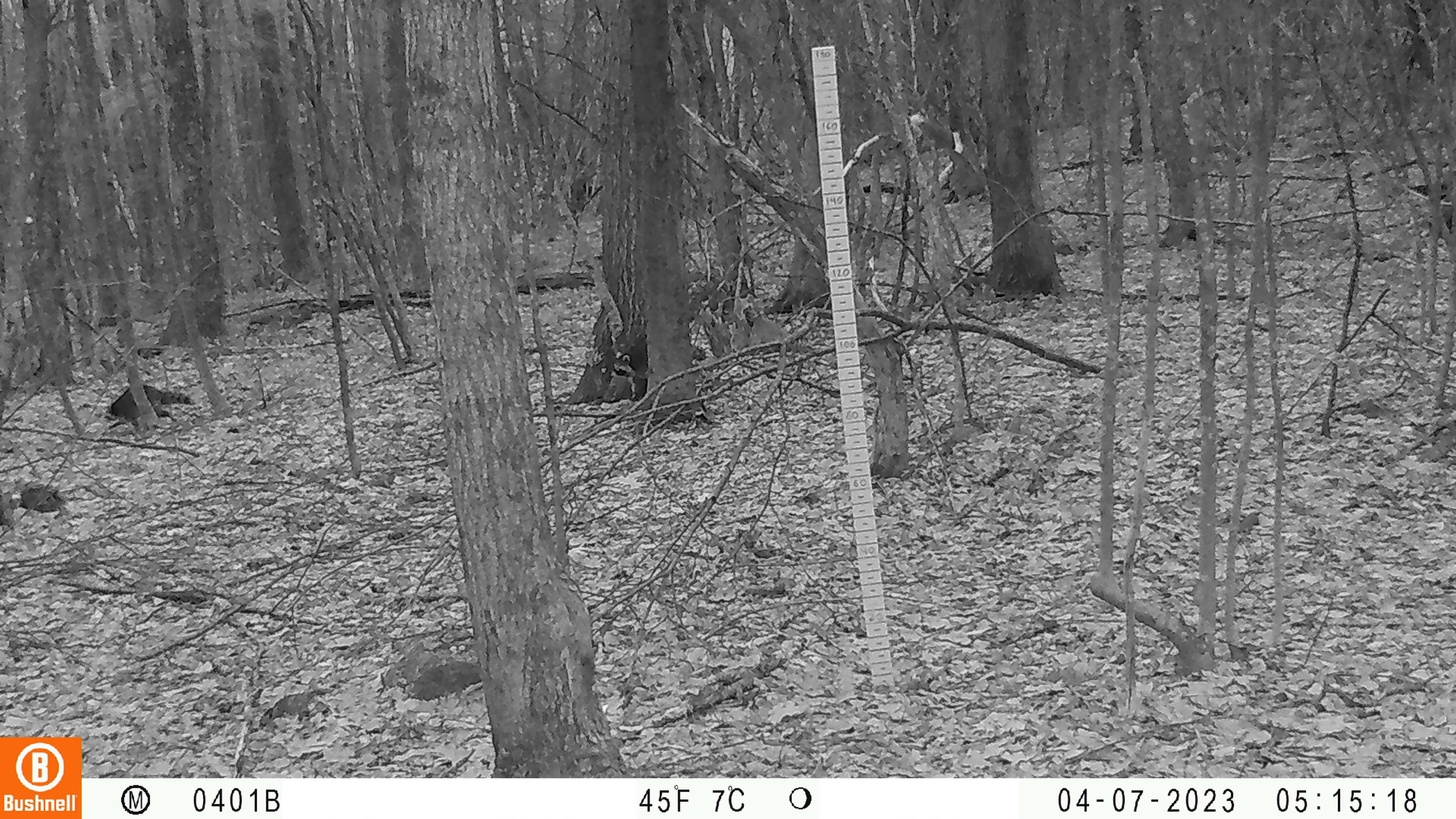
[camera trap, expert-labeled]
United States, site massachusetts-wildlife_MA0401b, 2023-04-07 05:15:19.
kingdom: Animalia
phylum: Chordata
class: Mammalia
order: Carnivora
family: Procyonidae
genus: Procyon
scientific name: Procyon lotor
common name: raccoon